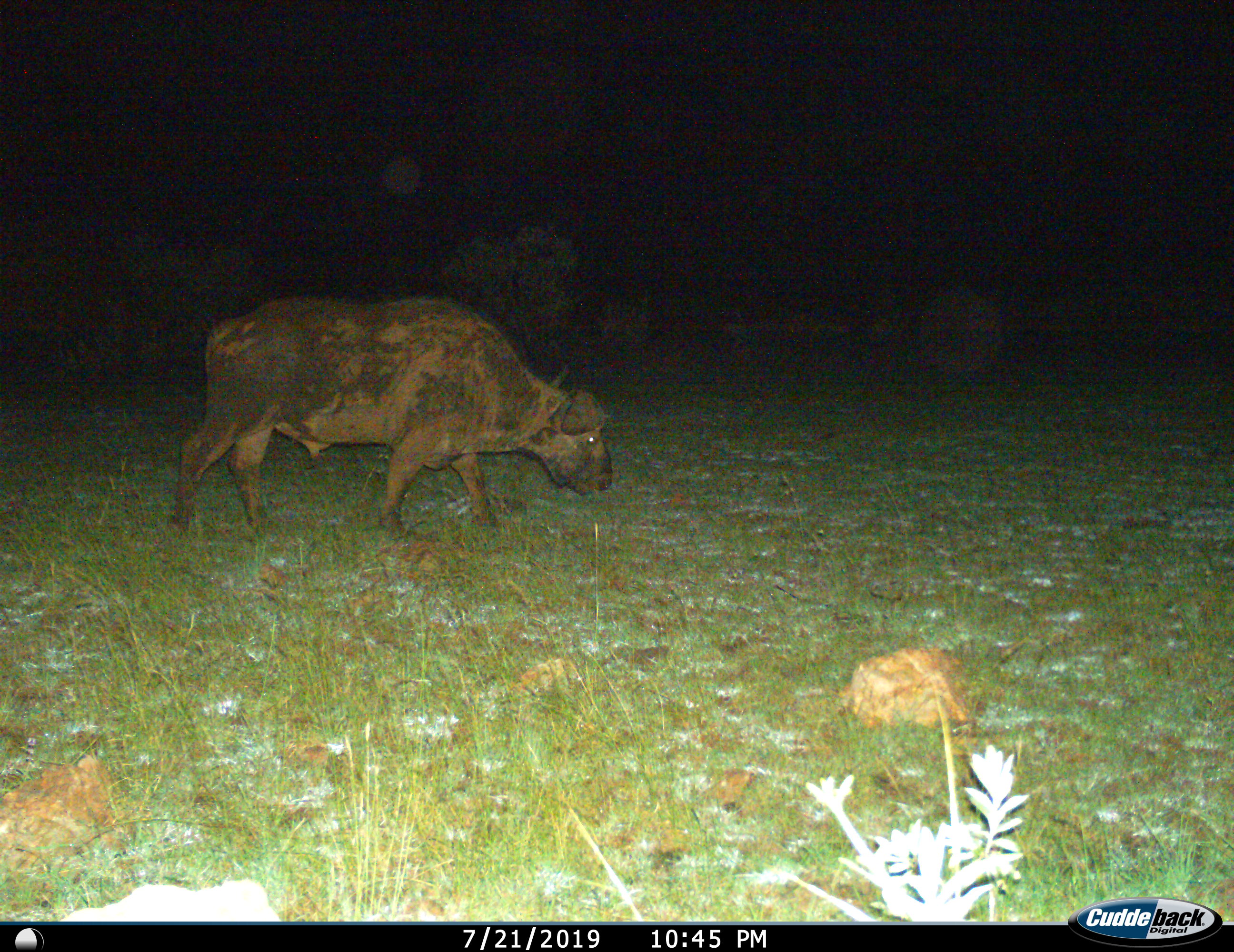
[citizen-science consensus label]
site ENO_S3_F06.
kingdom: Animalia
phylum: Chordata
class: Mammalia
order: Artiodactyla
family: Bovidae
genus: Syncerus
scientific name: Syncerus caffer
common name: african buffalo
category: buffalo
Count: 1.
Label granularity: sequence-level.